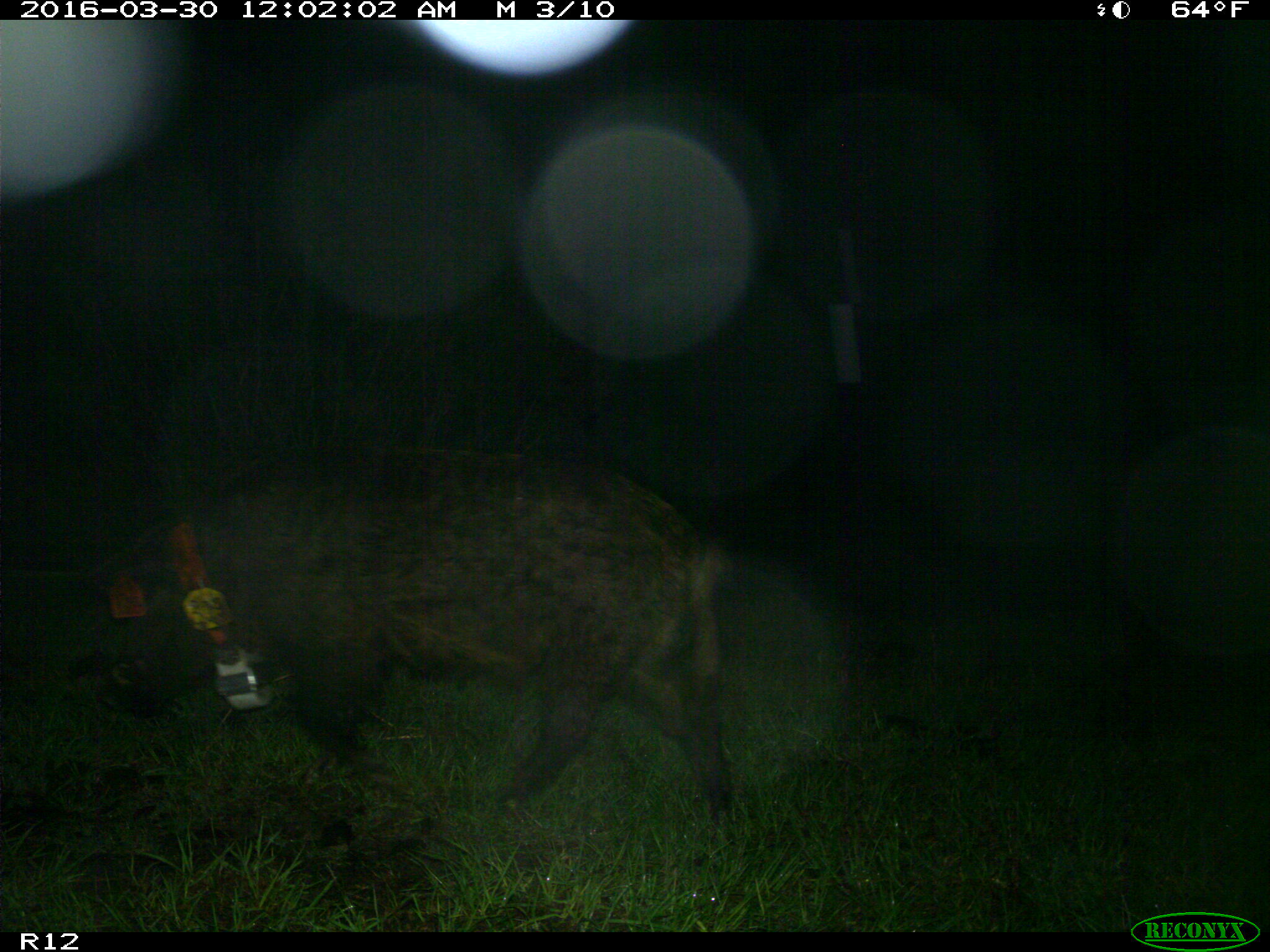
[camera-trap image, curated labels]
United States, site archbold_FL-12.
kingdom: Animalia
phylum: Chordata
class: Mammalia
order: Artiodactyla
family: Suidae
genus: Sus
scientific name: Sus scrofa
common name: wild boar